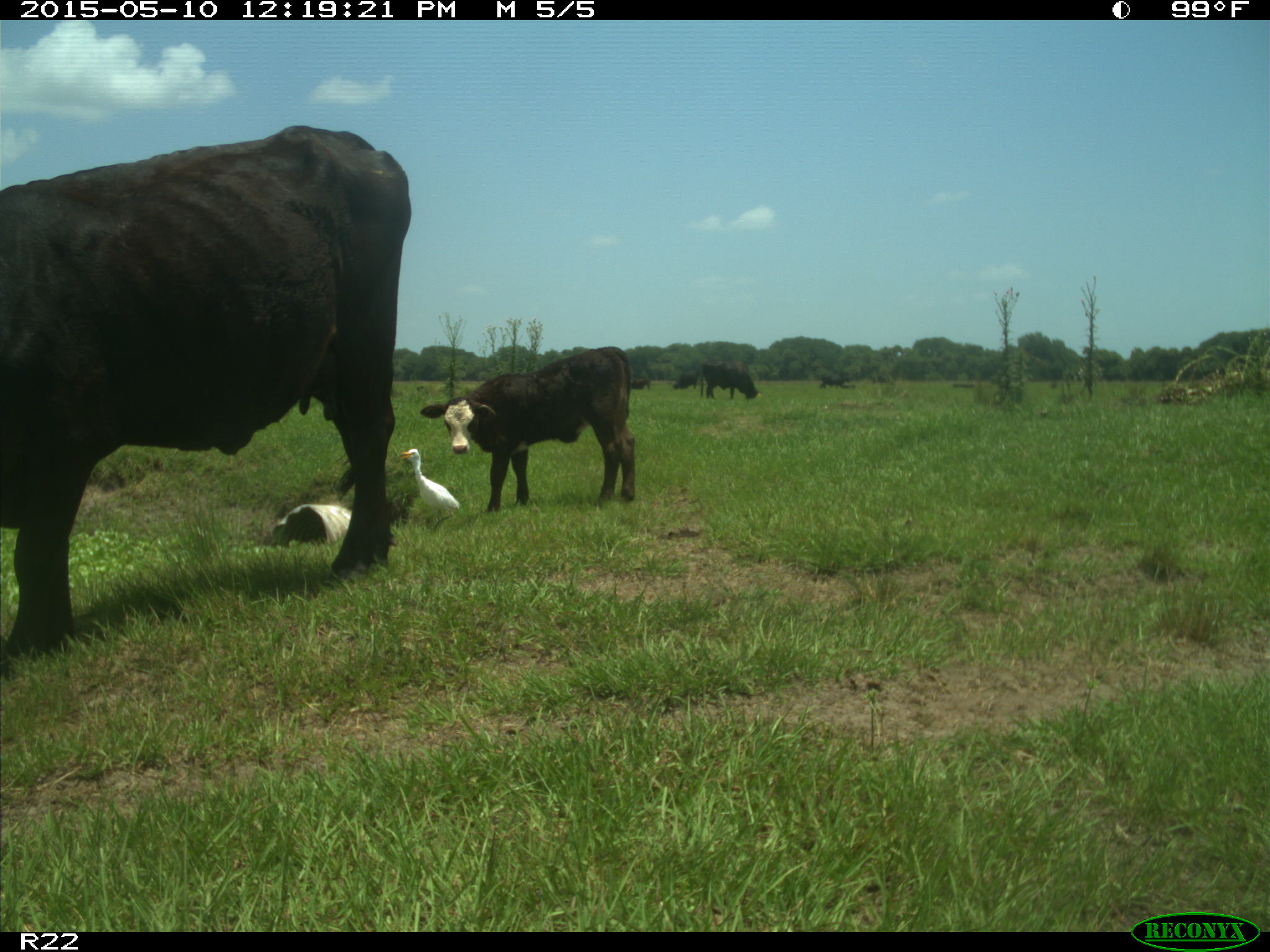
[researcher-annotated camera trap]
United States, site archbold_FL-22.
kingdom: Animalia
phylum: Chordata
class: Mammalia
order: Artiodactyla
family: Bovidae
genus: Bos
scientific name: Bos taurus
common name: domestic cow